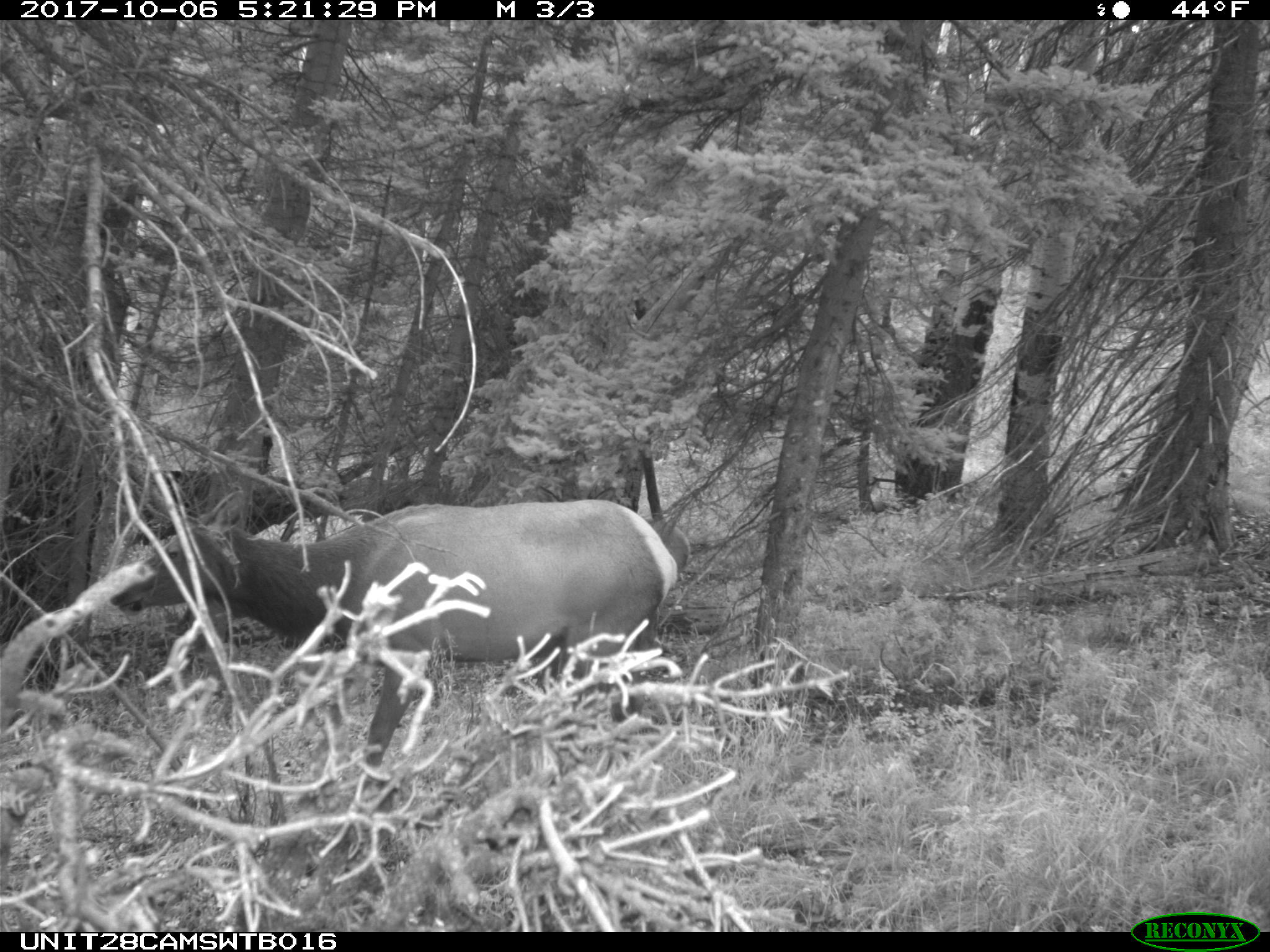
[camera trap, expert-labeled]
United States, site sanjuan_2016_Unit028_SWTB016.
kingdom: Animalia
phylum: Chordata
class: Mammalia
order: Artiodactyla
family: Cervidae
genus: Cervus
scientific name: Cervus elaphus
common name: red deer